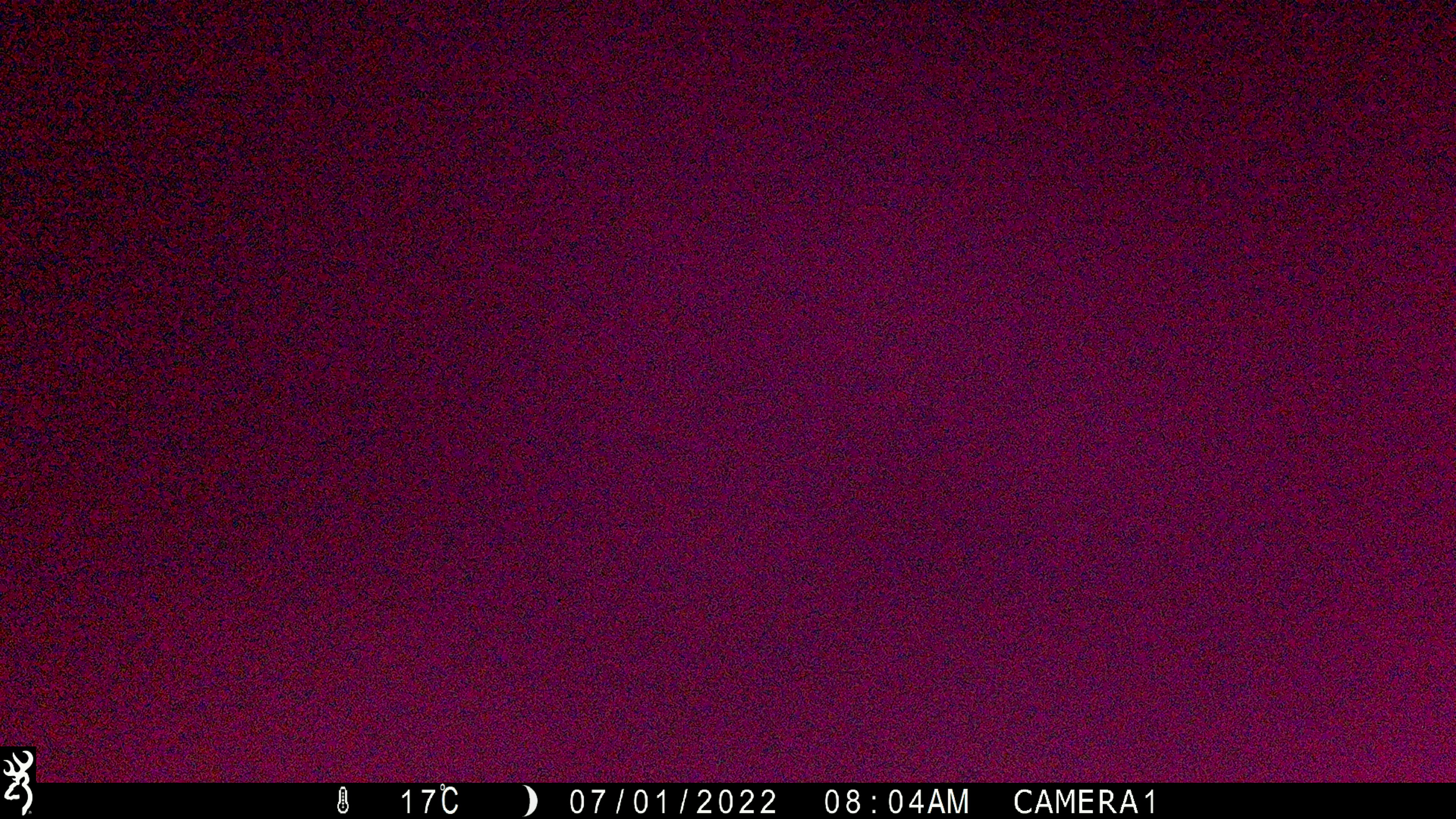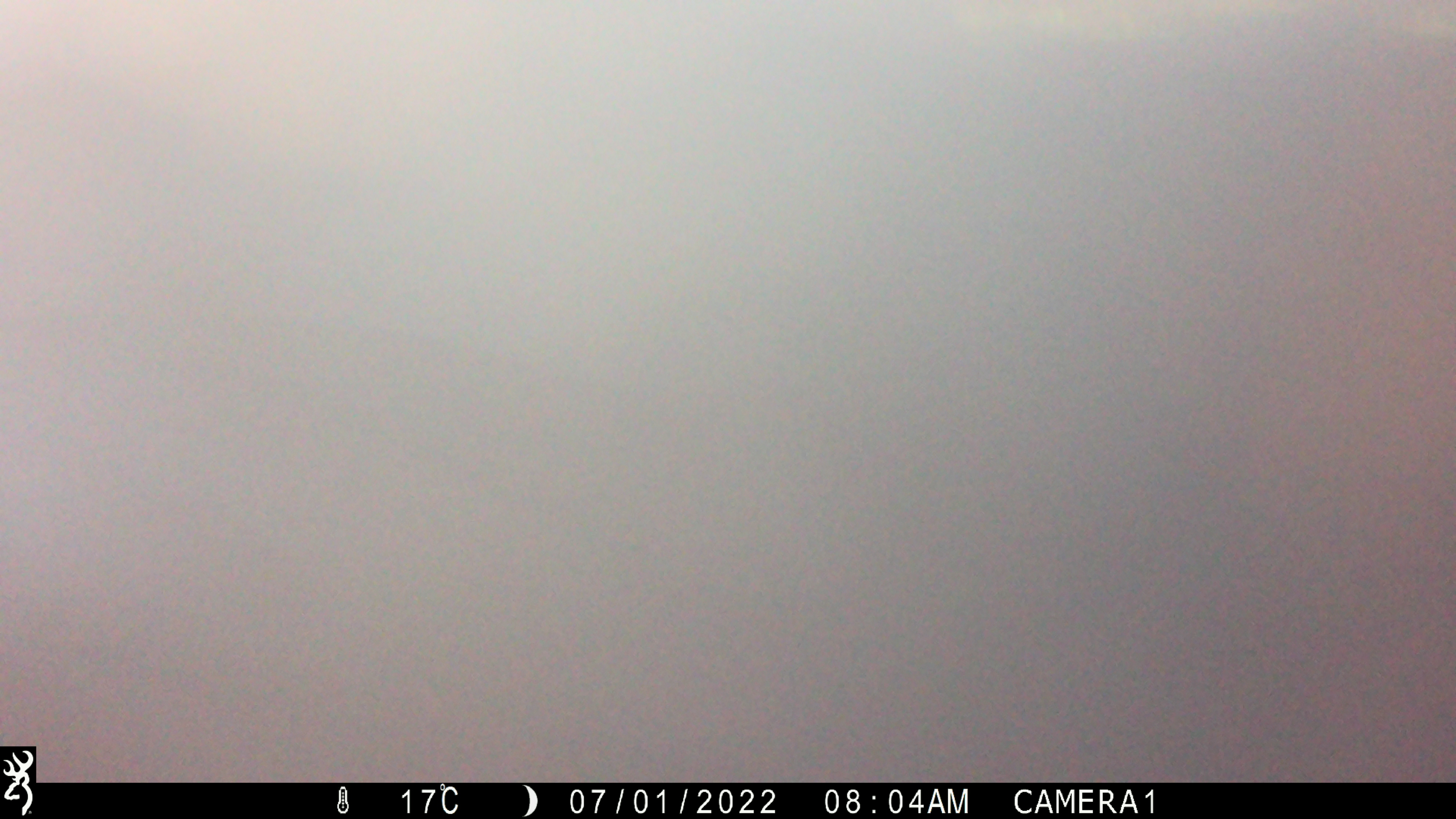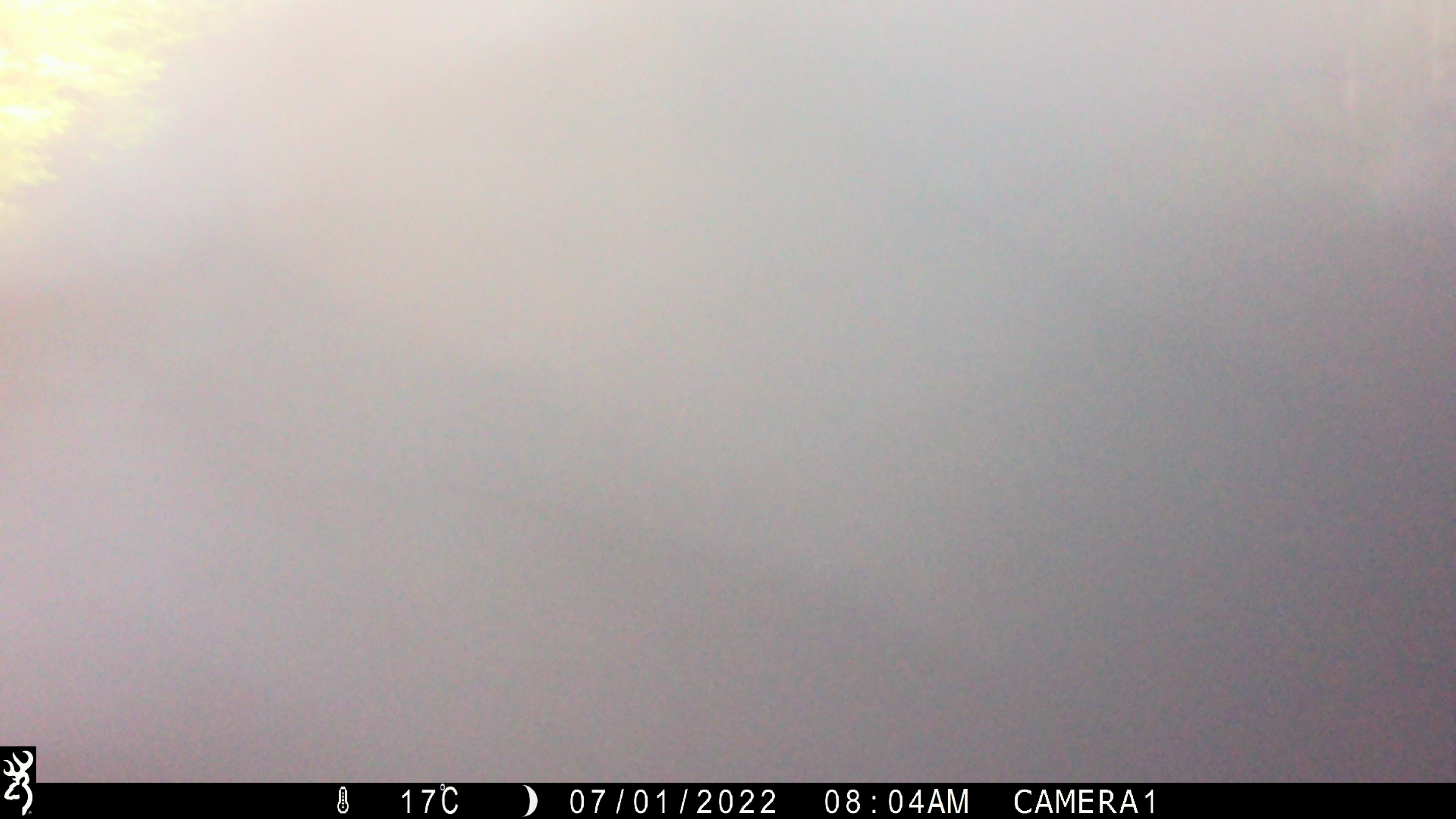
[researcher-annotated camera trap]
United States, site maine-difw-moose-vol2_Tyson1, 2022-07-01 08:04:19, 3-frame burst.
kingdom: Animalia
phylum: Chordata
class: Mammalia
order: Carnivora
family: Ursidae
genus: Ursus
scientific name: Ursus americanus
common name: black bear